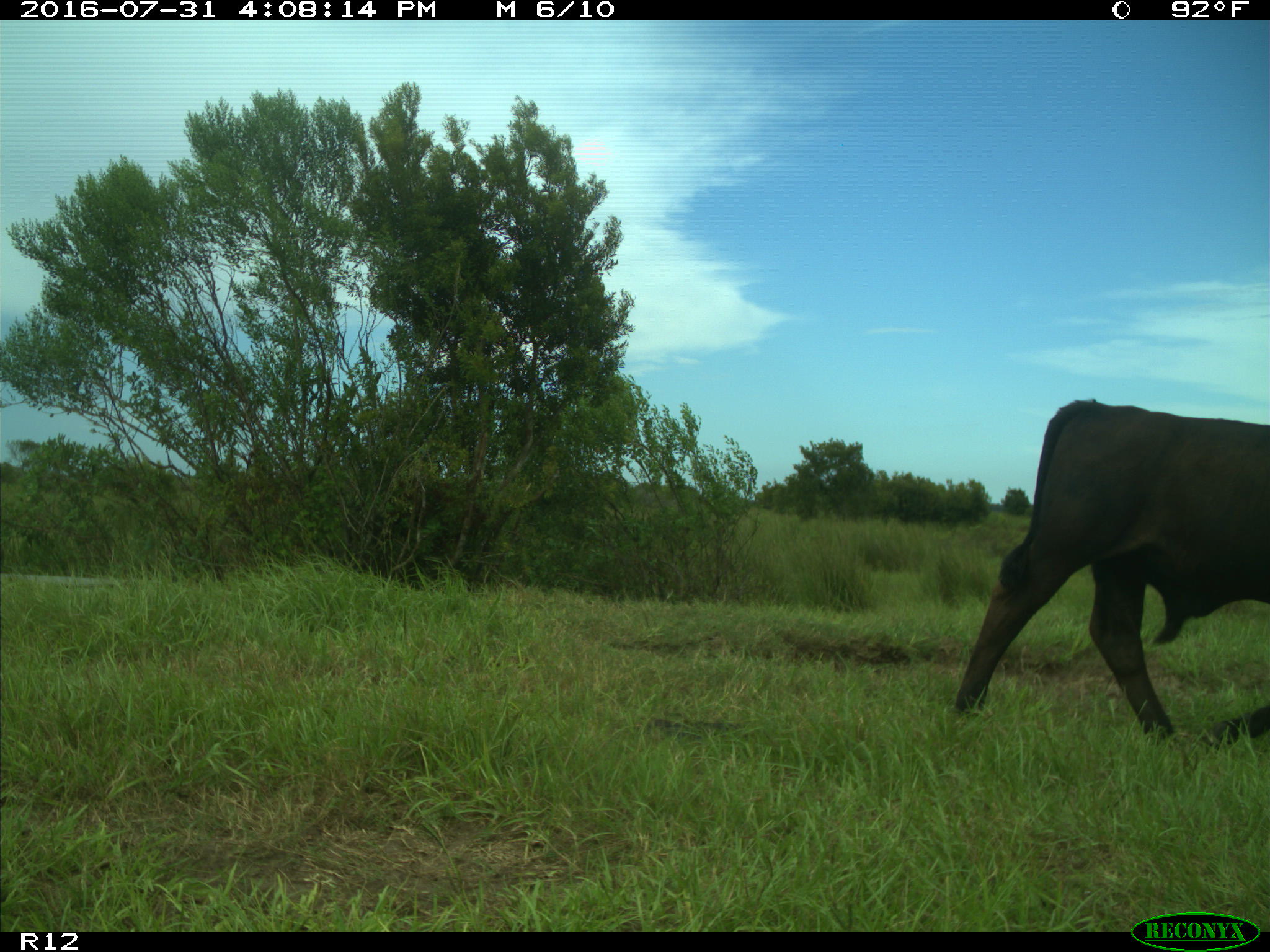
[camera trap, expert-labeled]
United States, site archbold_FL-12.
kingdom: Animalia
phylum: Chordata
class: Mammalia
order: Artiodactyla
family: Bovidae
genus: Bos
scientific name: Bos taurus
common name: domestic cow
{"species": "Bos taurus (domestic cow)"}